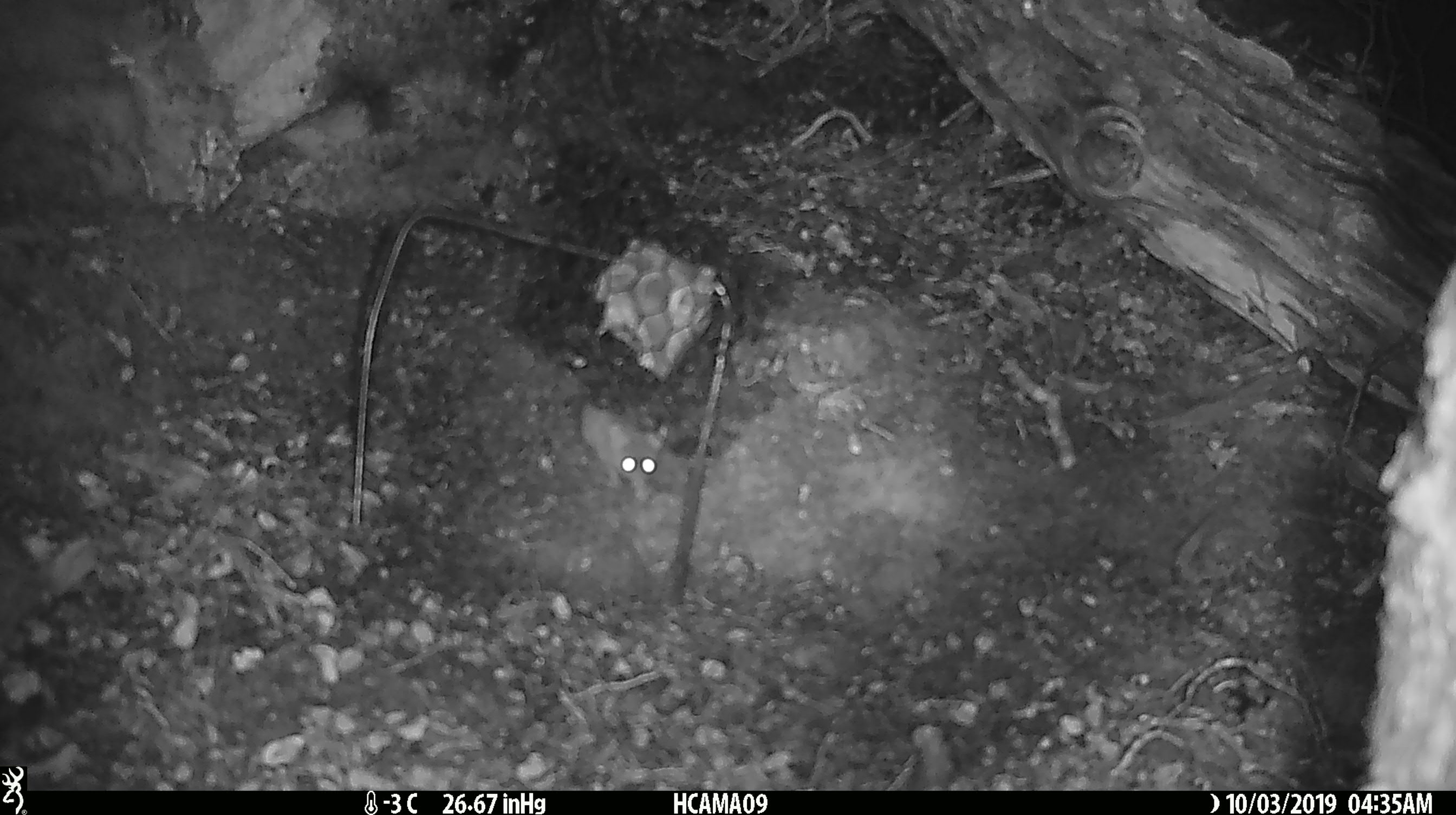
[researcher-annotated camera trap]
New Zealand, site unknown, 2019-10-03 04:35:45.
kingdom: Animalia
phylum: Chordata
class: Mammalia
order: Rodentia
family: Muridae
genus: Mus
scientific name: Mus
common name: mouse